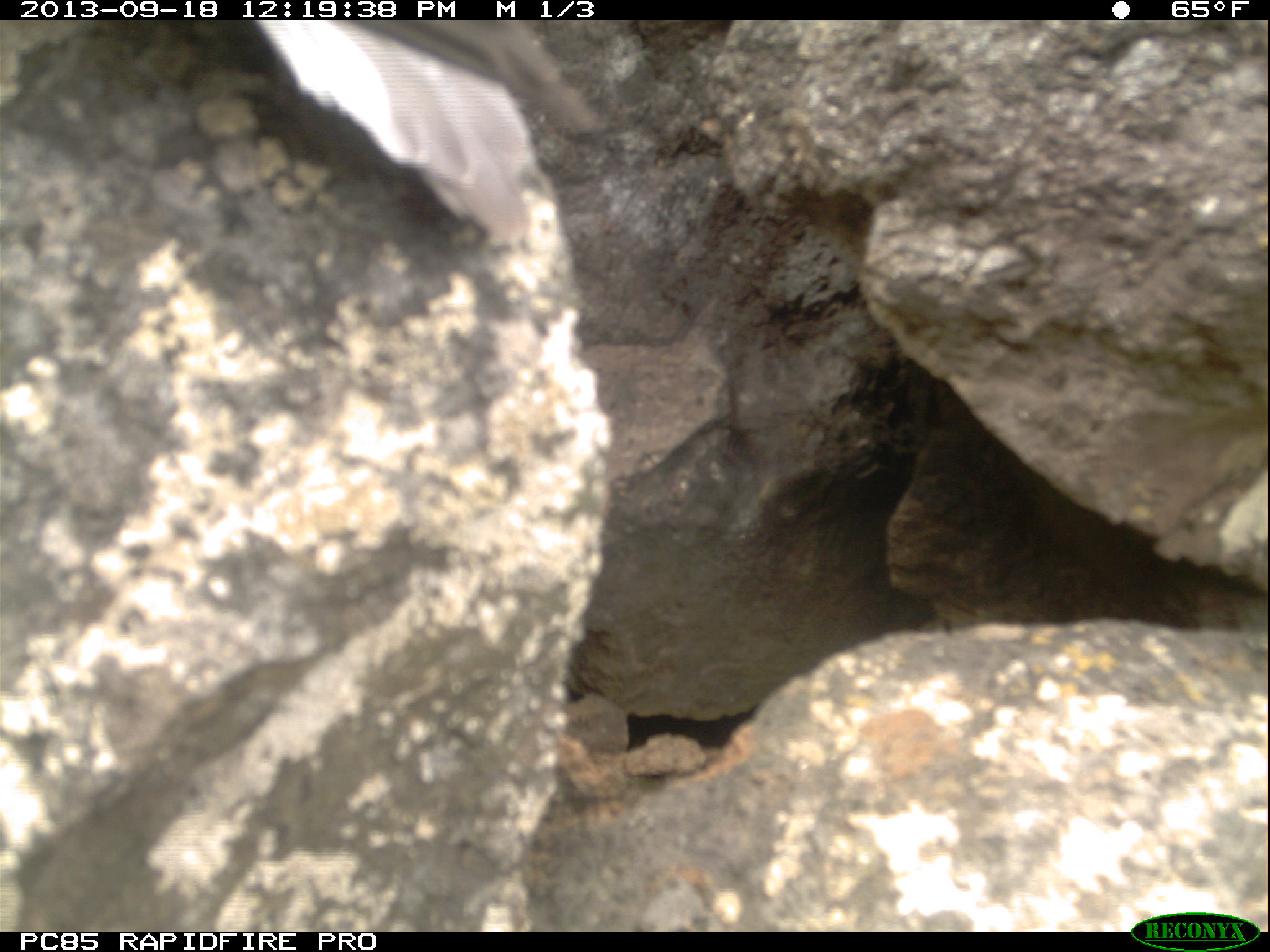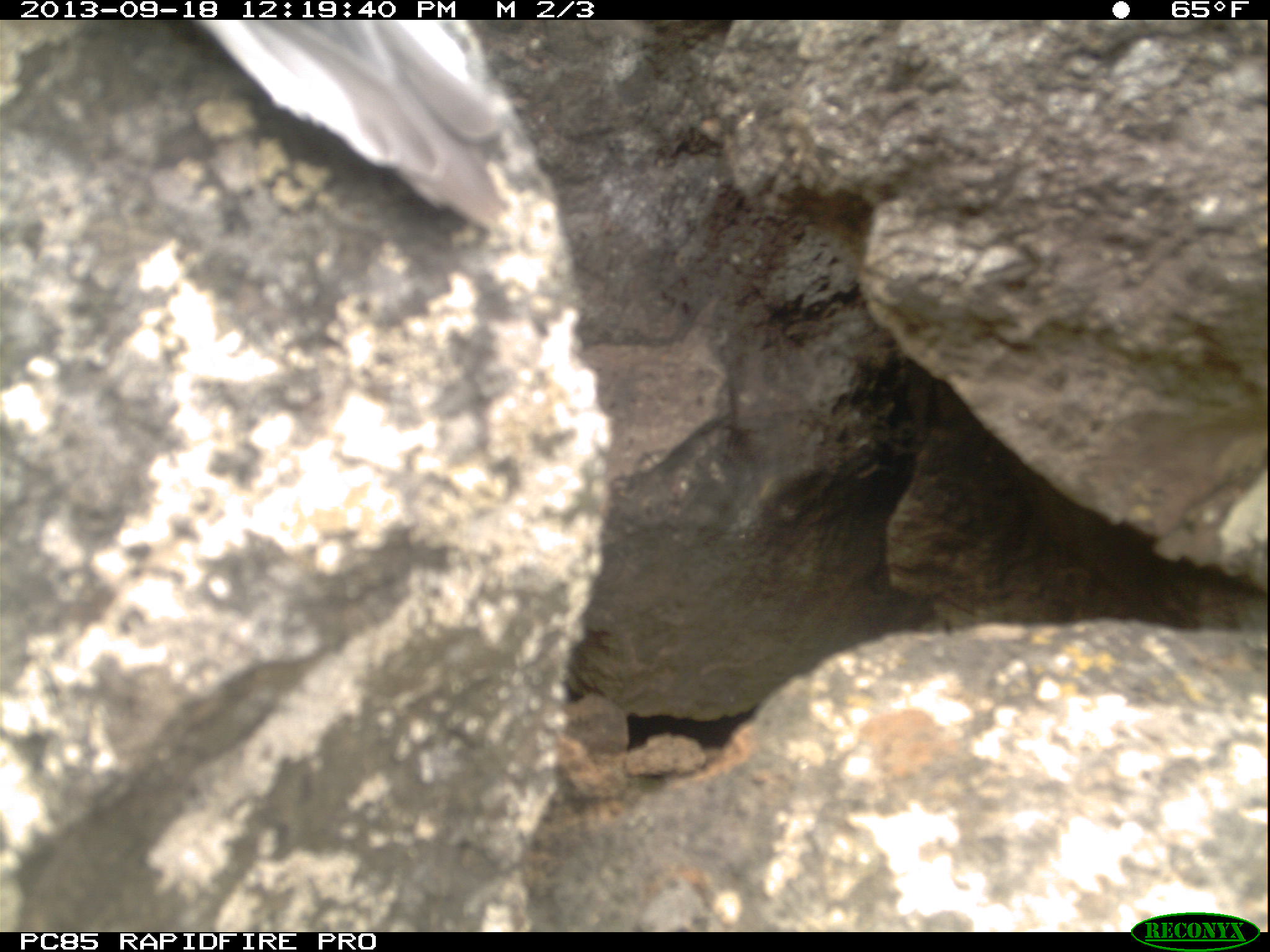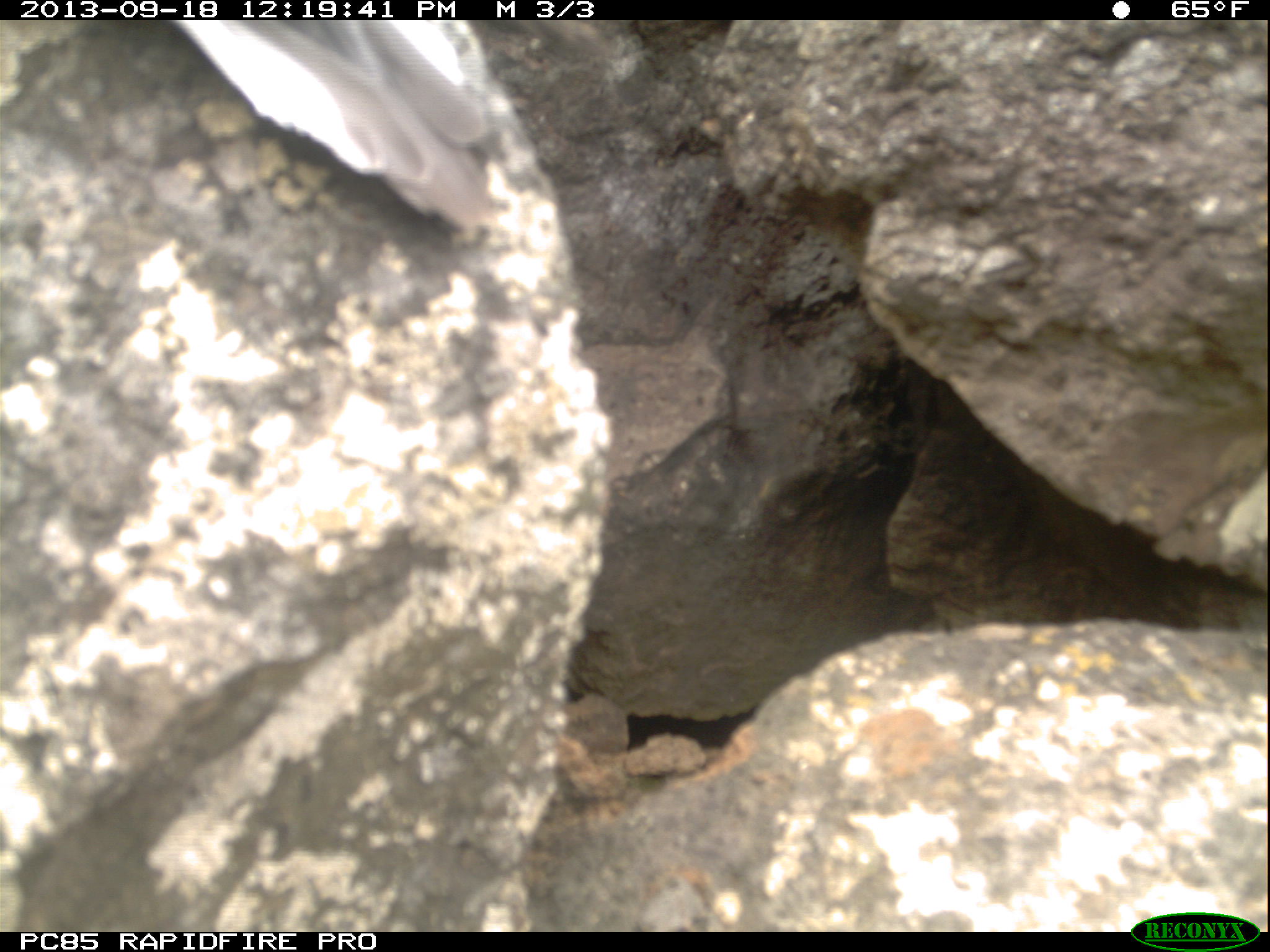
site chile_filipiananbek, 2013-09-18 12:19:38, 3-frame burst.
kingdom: Animalia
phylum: Chordata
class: Aves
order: Procellariiformes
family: Procellariidae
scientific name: Procellariidae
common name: petrel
Petrel (Procellariidae).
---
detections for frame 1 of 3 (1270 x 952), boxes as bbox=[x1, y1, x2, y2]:
petrel: bbox=[255, 19, 614, 257]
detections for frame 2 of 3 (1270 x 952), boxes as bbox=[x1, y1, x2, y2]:
petrel: bbox=[187, 20, 528, 256]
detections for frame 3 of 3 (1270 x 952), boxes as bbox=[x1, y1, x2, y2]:
petrel: bbox=[169, 19, 523, 238]